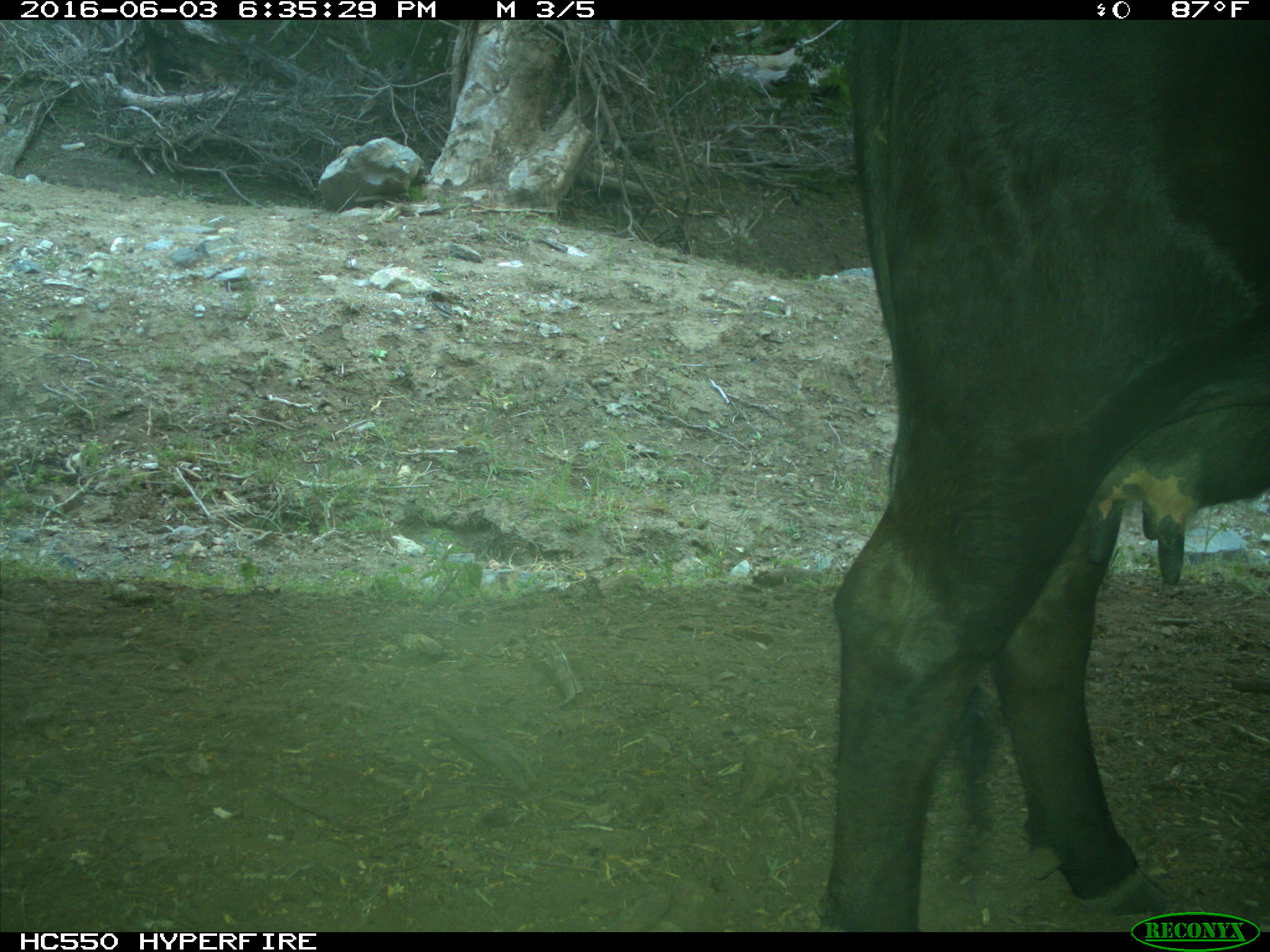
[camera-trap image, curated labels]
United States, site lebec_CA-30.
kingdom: Animalia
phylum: Chordata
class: Mammalia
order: Artiodactyla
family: Bovidae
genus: Bos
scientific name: Bos taurus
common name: domestic cow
Bos taurus (domestic cow).